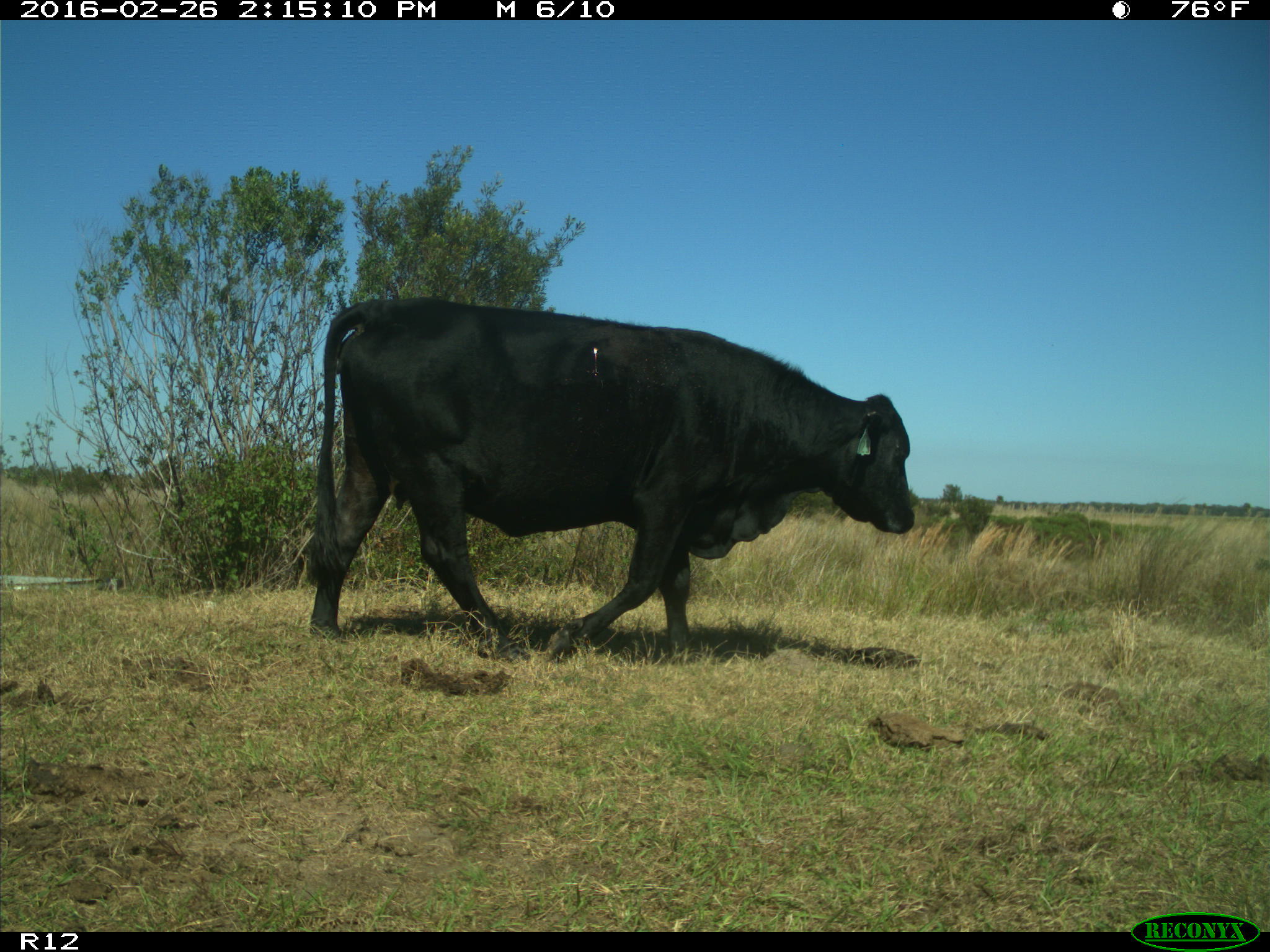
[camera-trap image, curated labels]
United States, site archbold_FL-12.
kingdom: Animalia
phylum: Chordata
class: Mammalia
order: Artiodactyla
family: Bovidae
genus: Bos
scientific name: Bos taurus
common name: domestic cow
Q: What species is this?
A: Bos taurus (domestic cow).